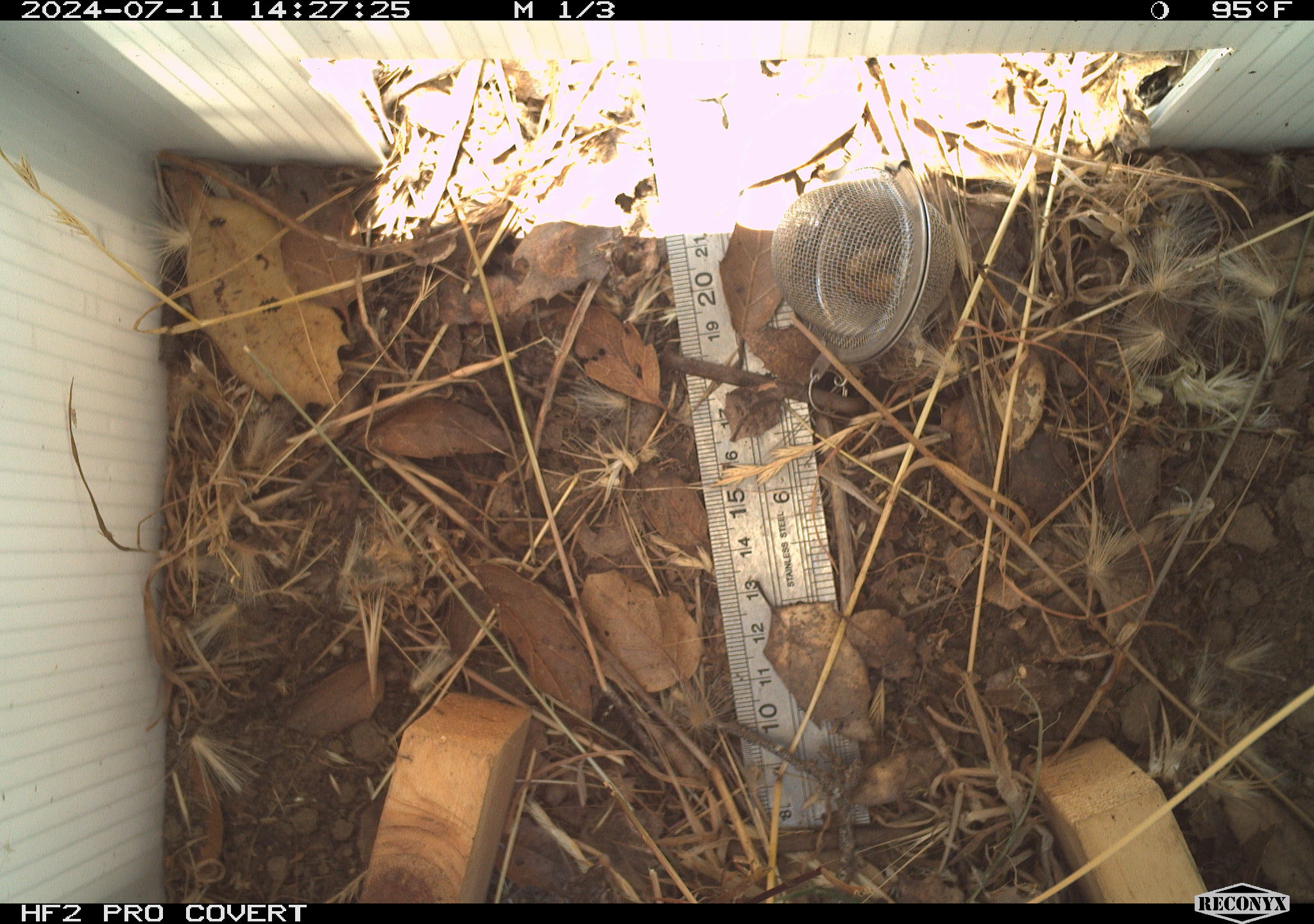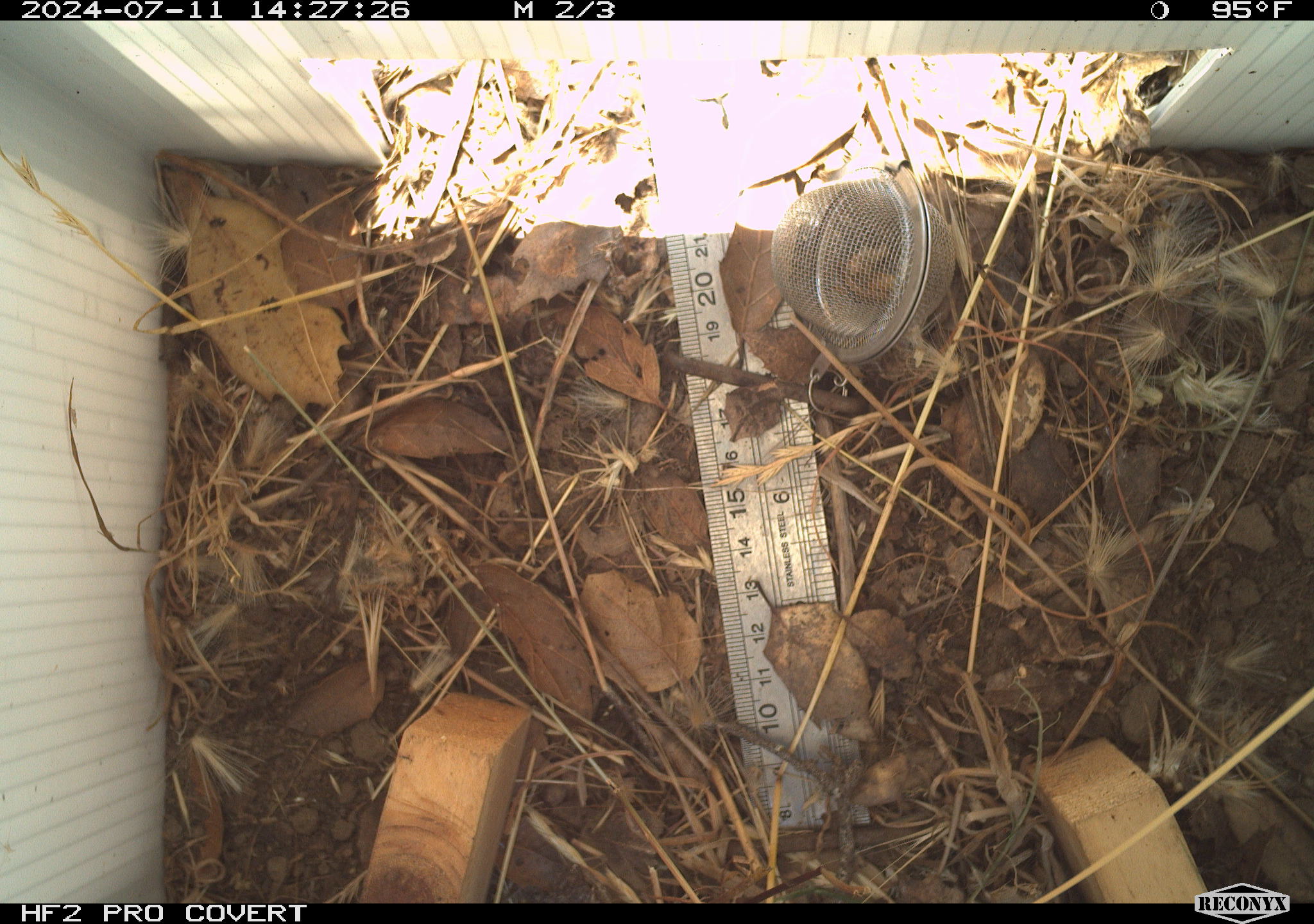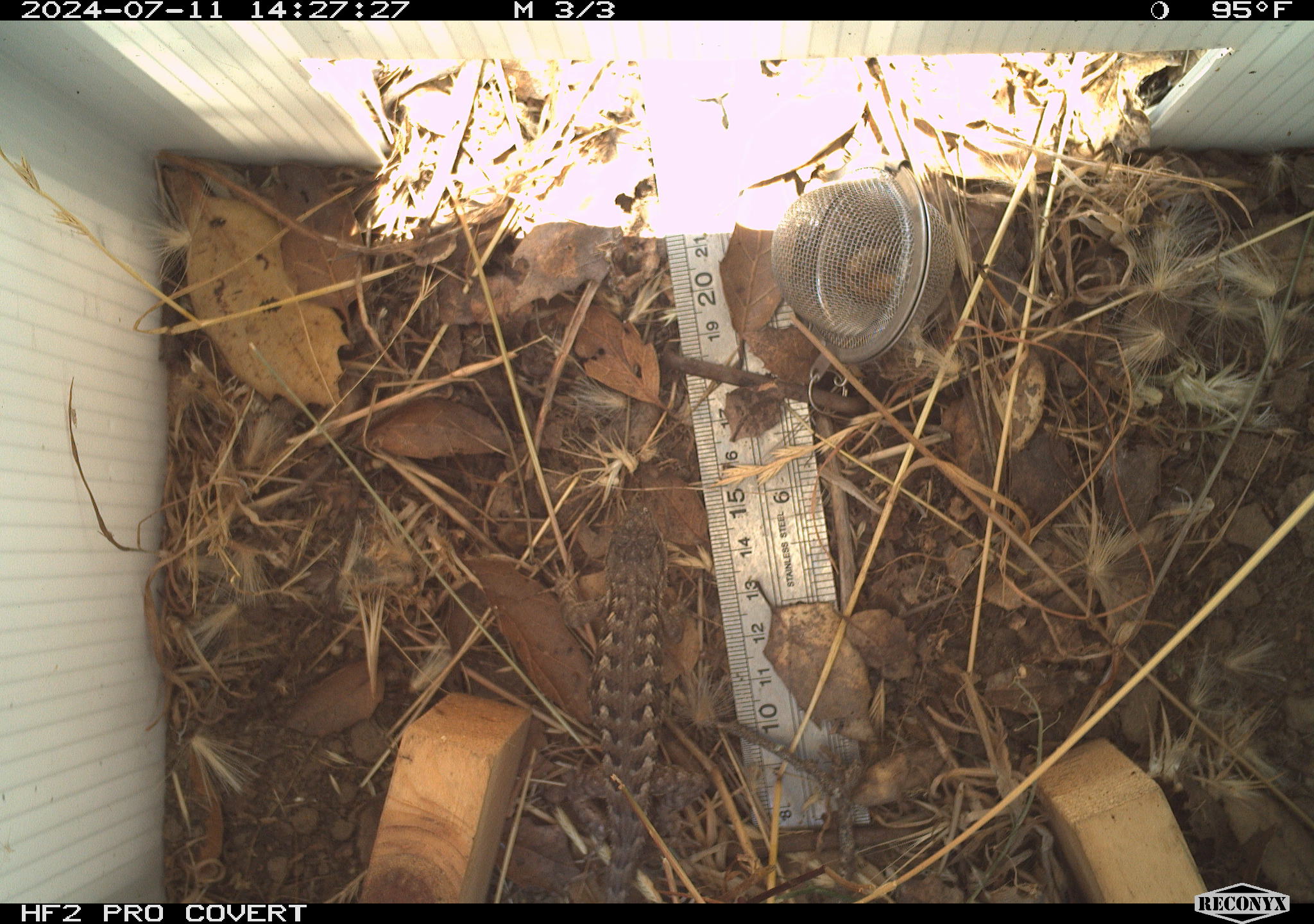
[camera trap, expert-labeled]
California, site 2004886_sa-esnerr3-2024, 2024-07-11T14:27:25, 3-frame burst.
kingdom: Animalia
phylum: Chordata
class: Reptilia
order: Squamata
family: Phrynosomatidae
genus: Sceloporus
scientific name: Sceloporus occidentalis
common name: western fence lizard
Western fence lizard (Sceloporus occidentalis).